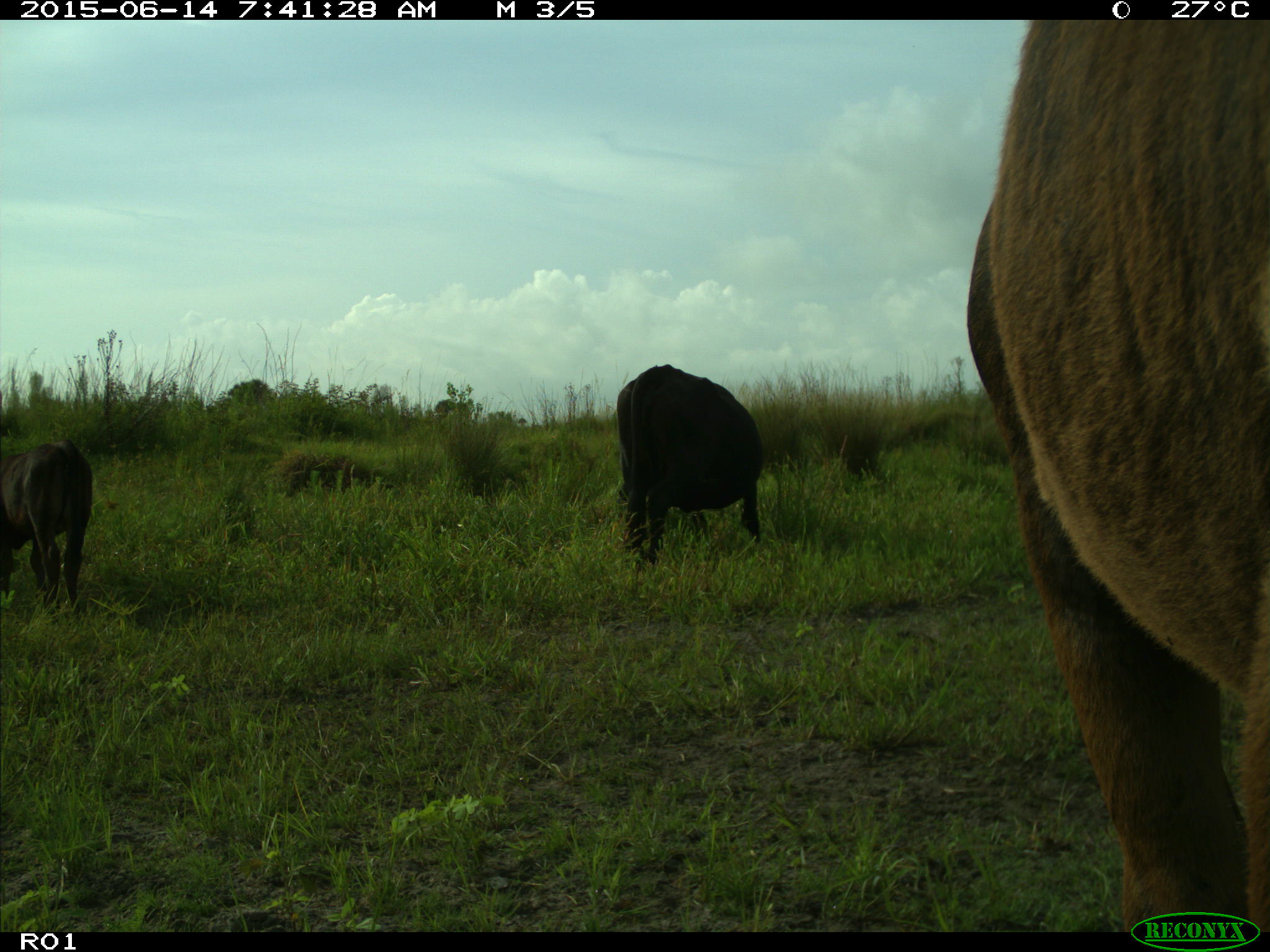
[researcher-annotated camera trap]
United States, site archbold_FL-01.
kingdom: Animalia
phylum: Chordata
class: Mammalia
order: Artiodactyla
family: Bovidae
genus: Bos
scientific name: Bos taurus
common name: domestic cow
Bos taurus (domestic cow).